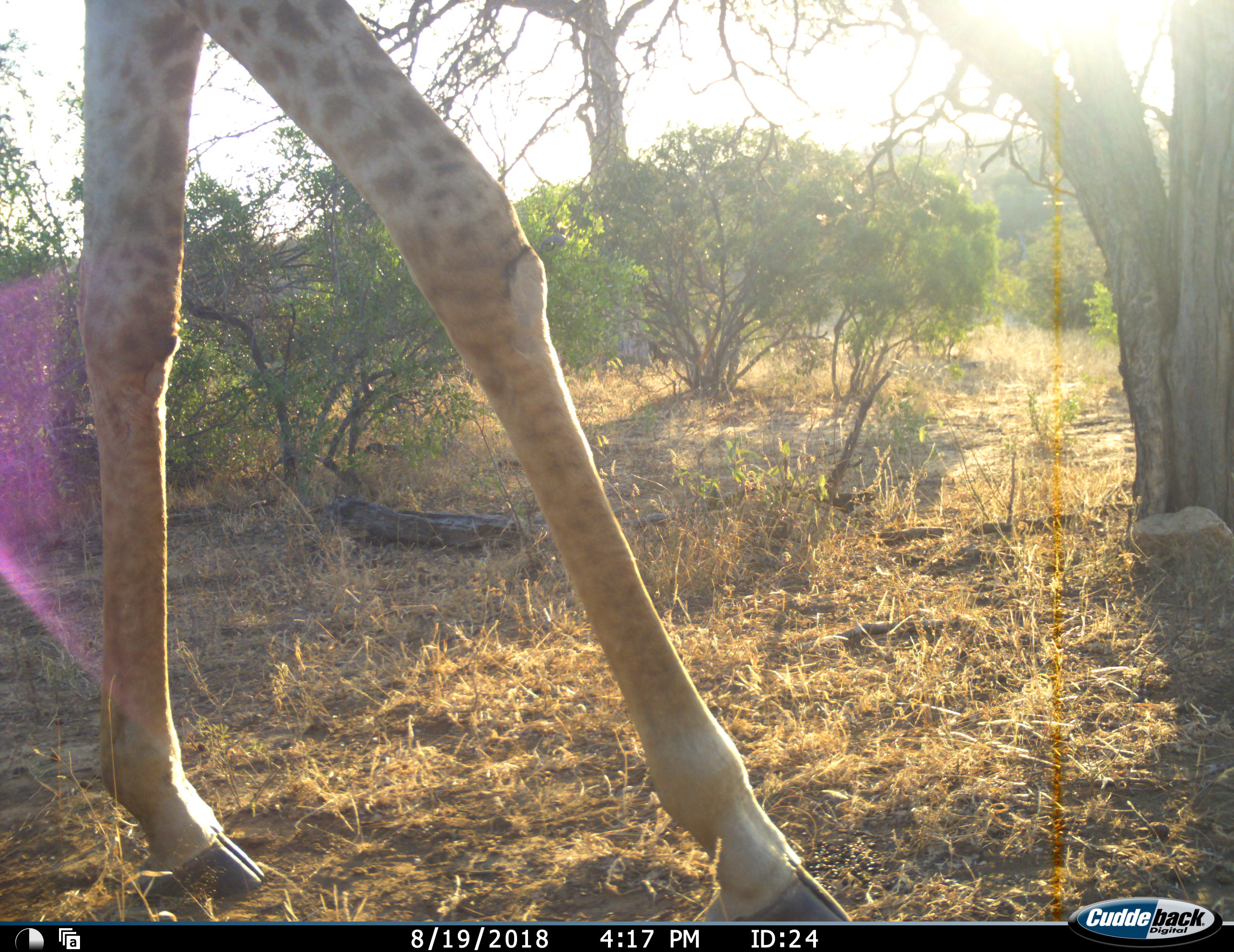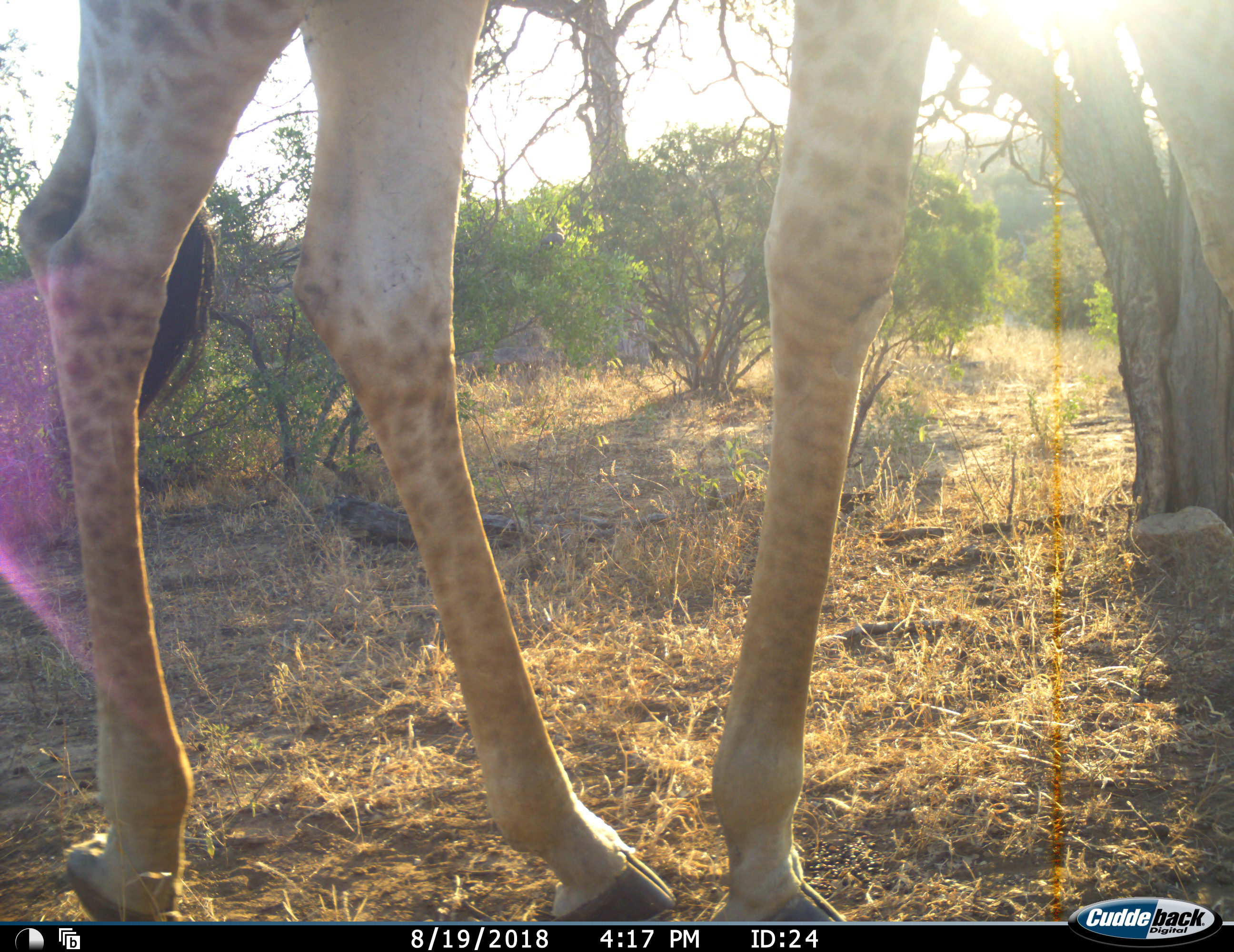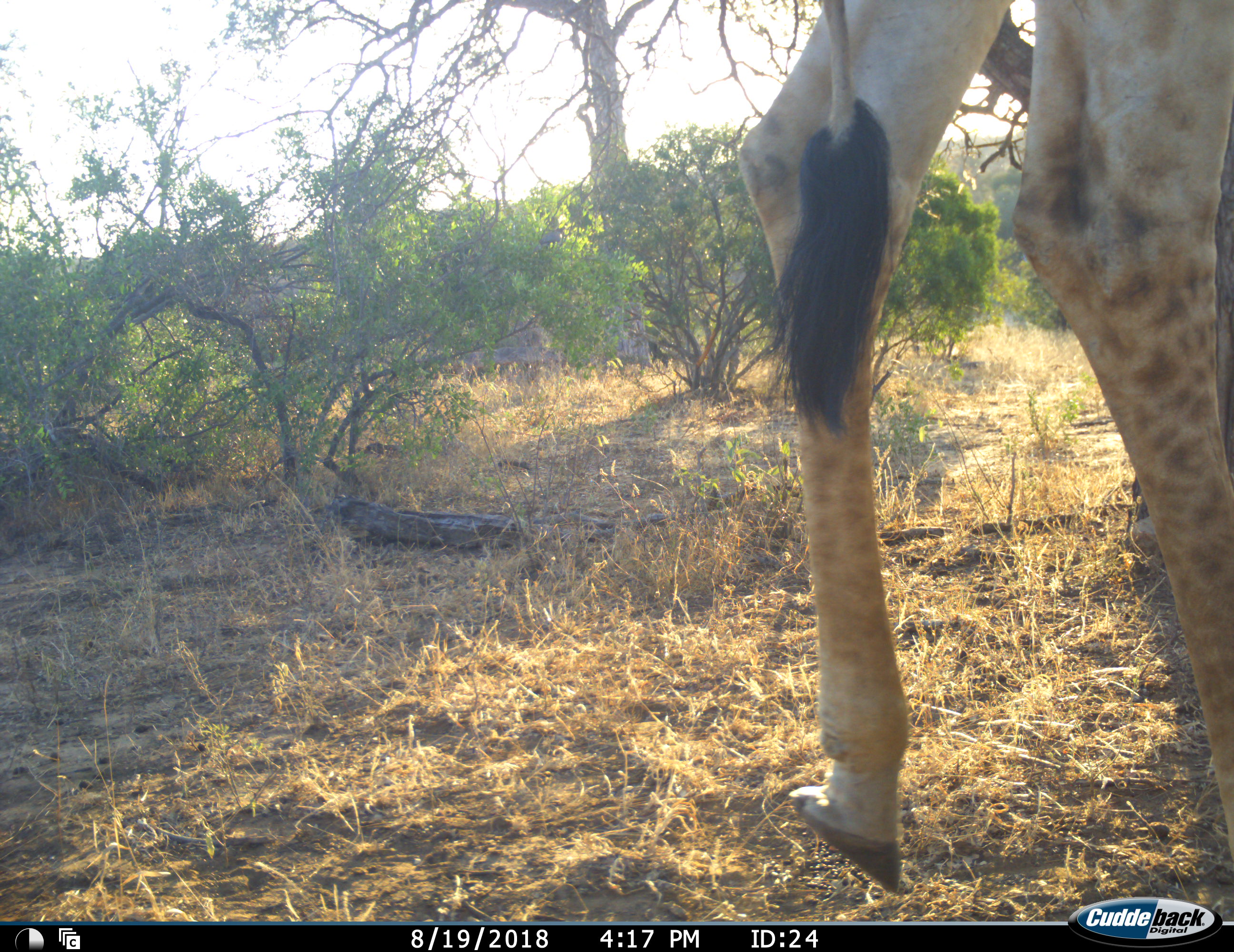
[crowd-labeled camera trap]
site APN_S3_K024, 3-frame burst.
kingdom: Animalia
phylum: Chordata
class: Mammalia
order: Artiodactyla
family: Giraffidae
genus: Giraffa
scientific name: Giraffa camelopardalis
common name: giraffe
Giraffe (Giraffa camelopardalis), count 1. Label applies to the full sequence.